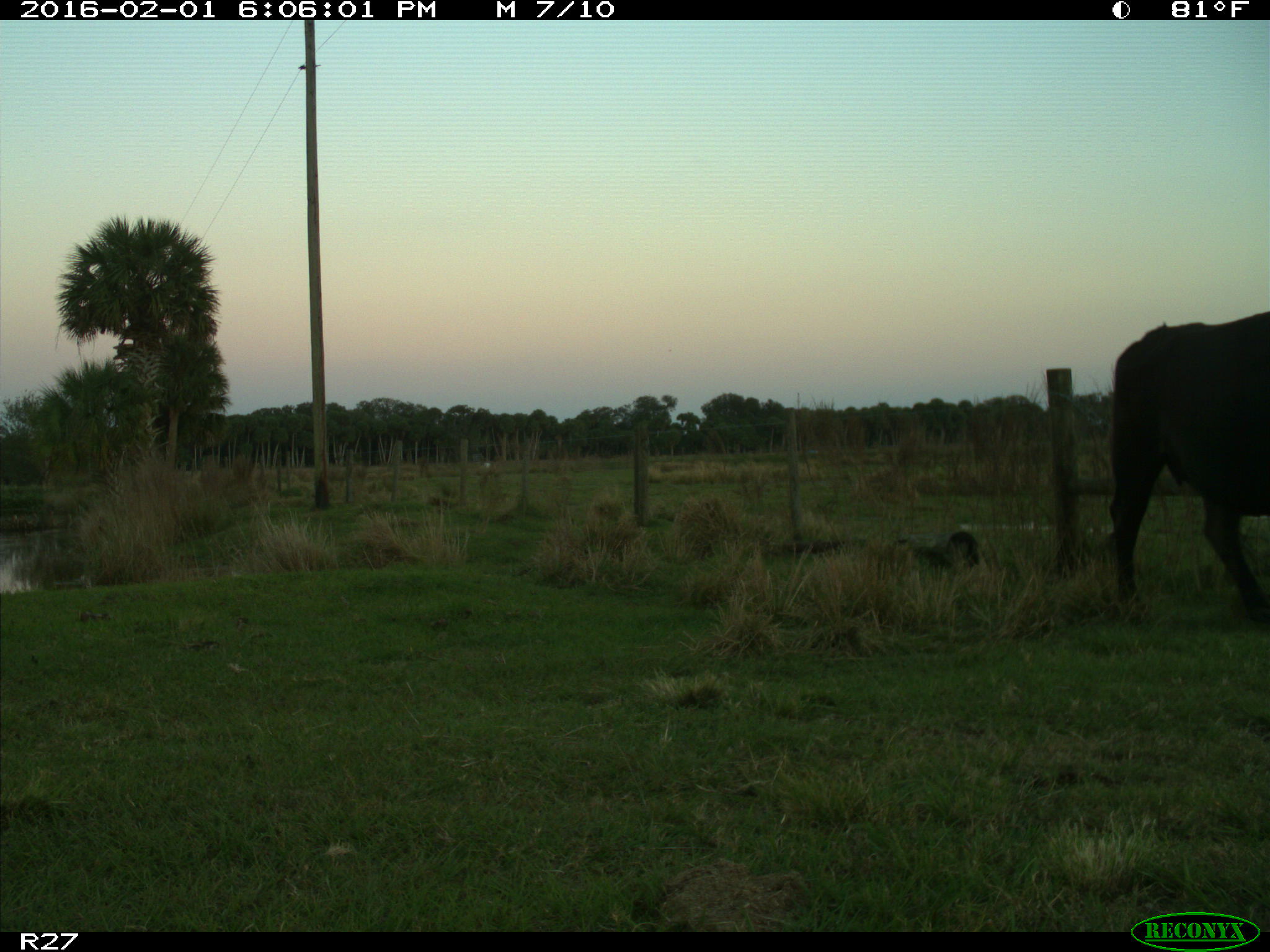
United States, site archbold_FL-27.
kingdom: Animalia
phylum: Chordata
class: Mammalia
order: Artiodactyla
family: Bovidae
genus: Bos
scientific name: Bos taurus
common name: domestic cow